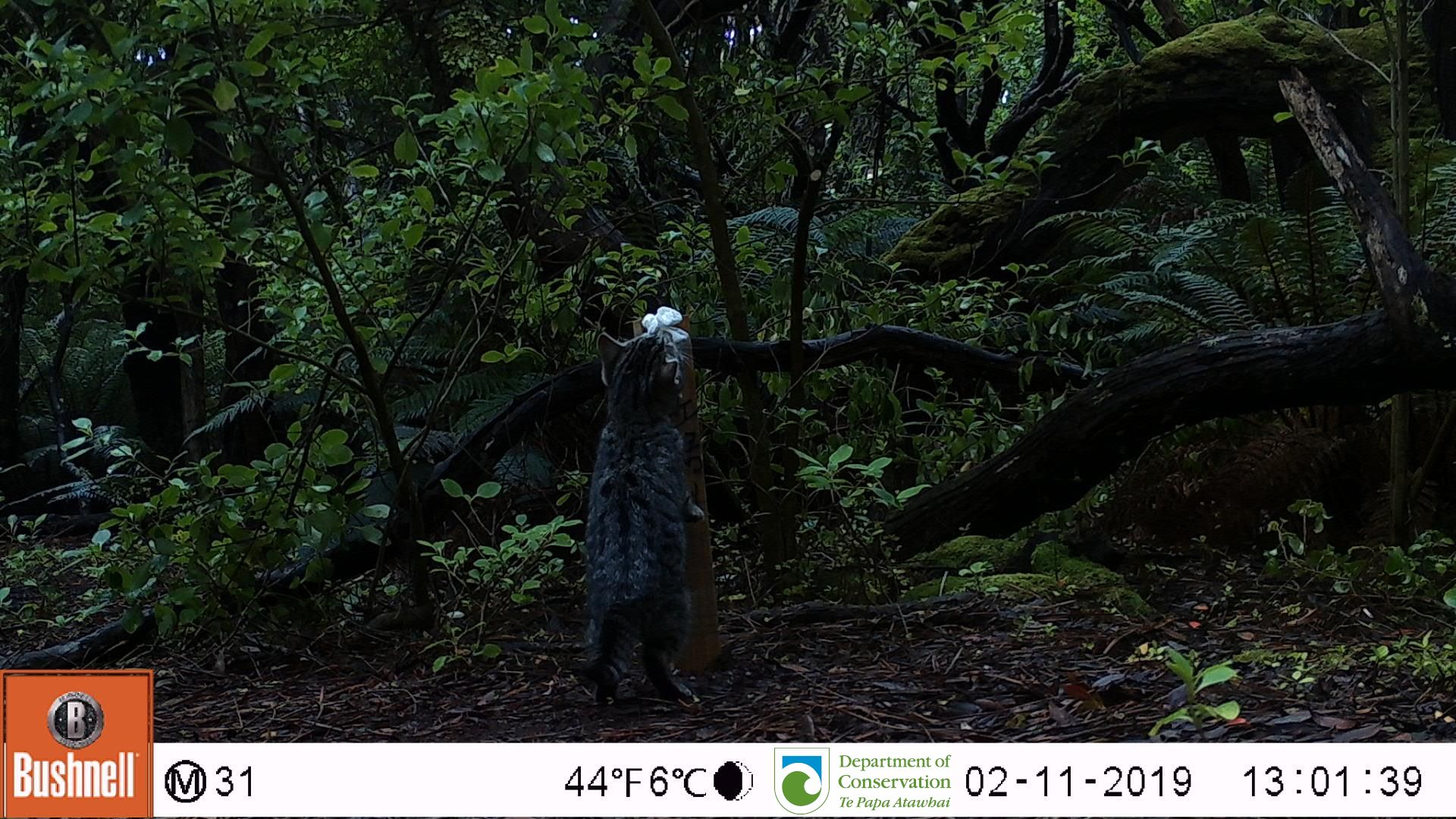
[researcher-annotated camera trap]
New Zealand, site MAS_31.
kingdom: Animalia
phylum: Chordata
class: Mammalia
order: Carnivora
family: Felidae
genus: Felis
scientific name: Felis catus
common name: domestic cat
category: cat